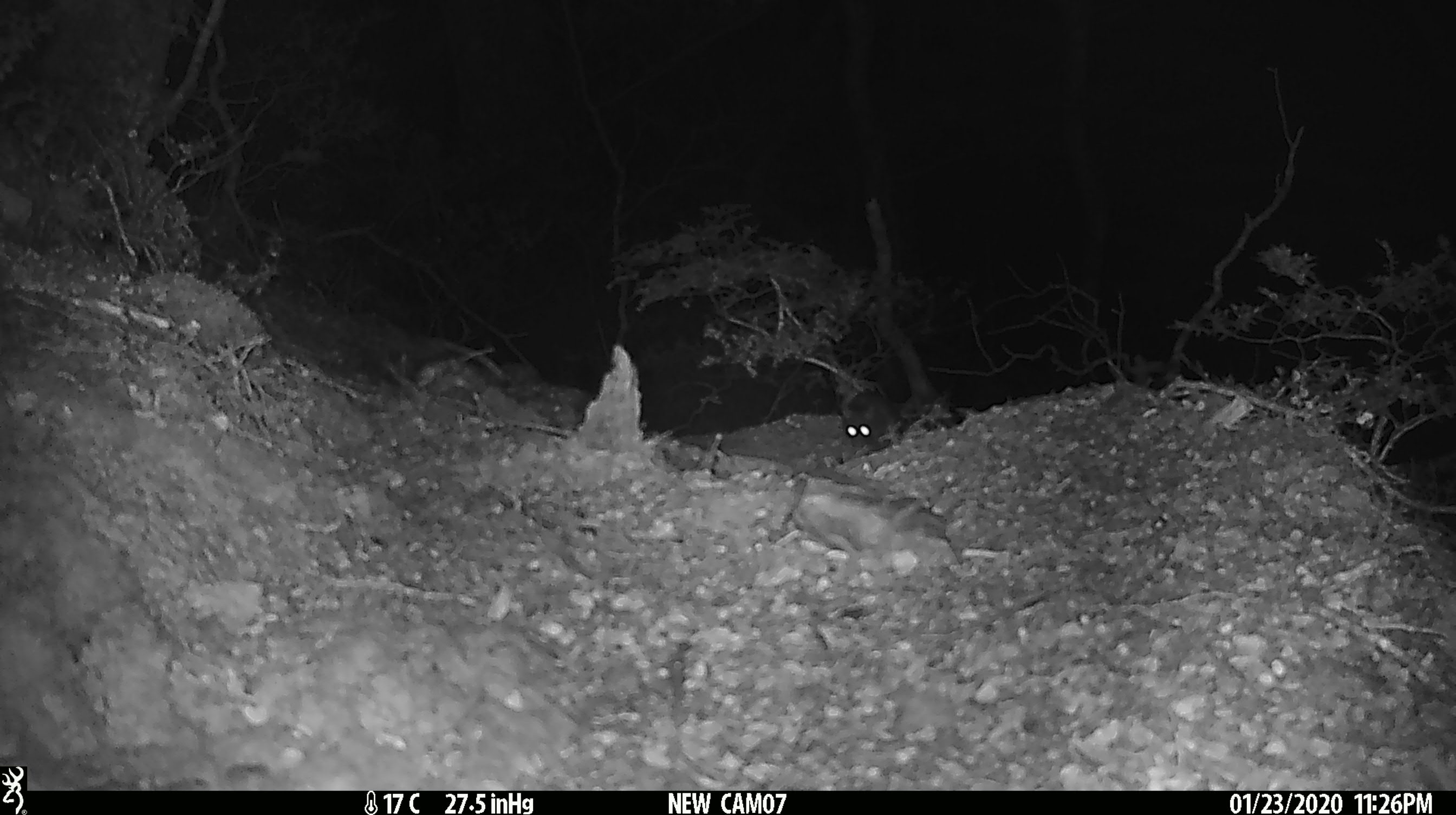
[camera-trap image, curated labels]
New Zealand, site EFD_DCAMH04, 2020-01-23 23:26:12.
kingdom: Animalia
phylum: Chordata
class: Mammalia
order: Rodentia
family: Muridae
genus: Mus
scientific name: Mus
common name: mouse